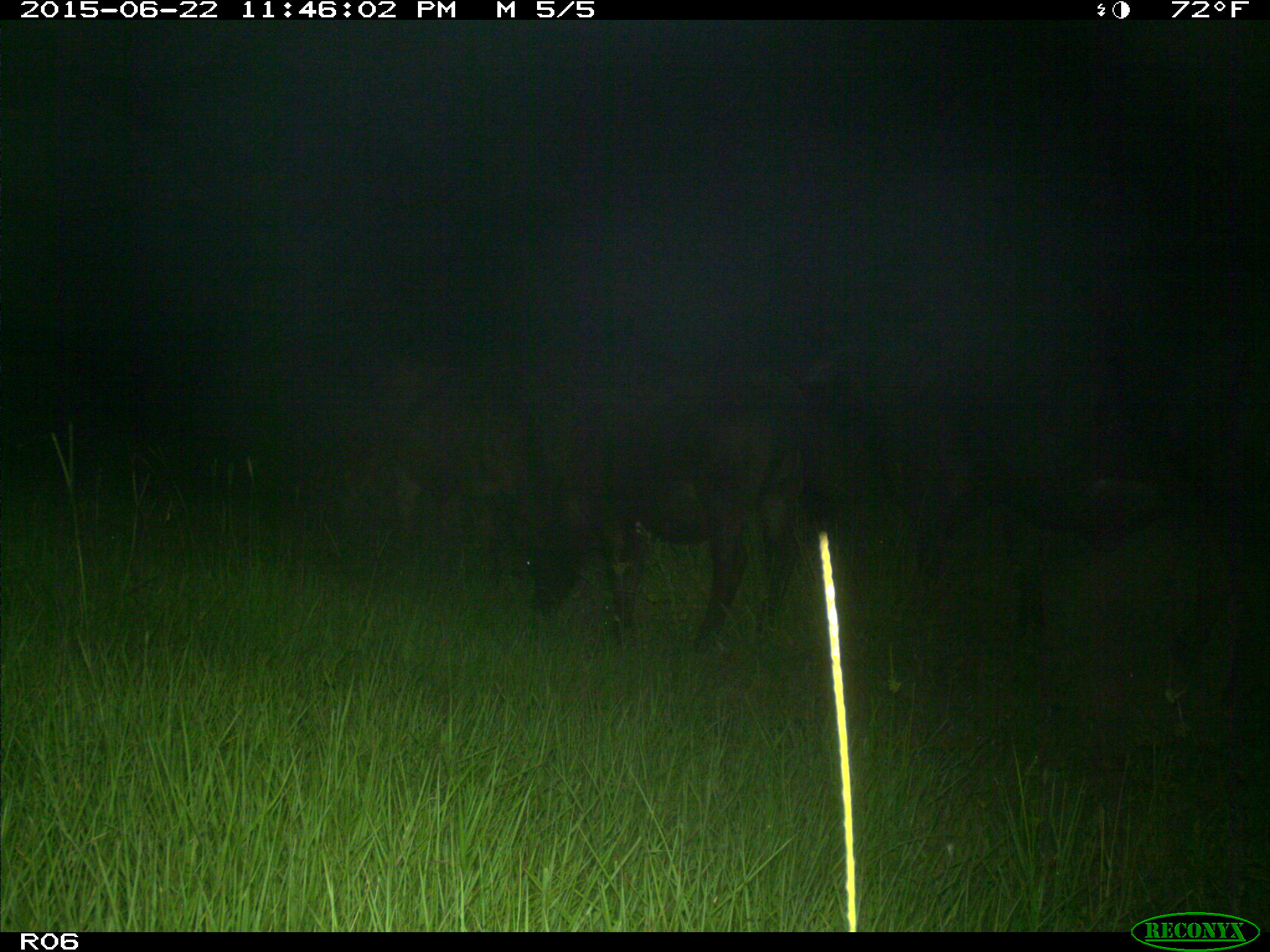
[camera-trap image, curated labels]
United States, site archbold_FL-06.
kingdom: Animalia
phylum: Chordata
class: Mammalia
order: Artiodactyla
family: Bovidae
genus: Bos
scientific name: Bos taurus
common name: domestic cow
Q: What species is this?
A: Bos taurus (domestic cow).